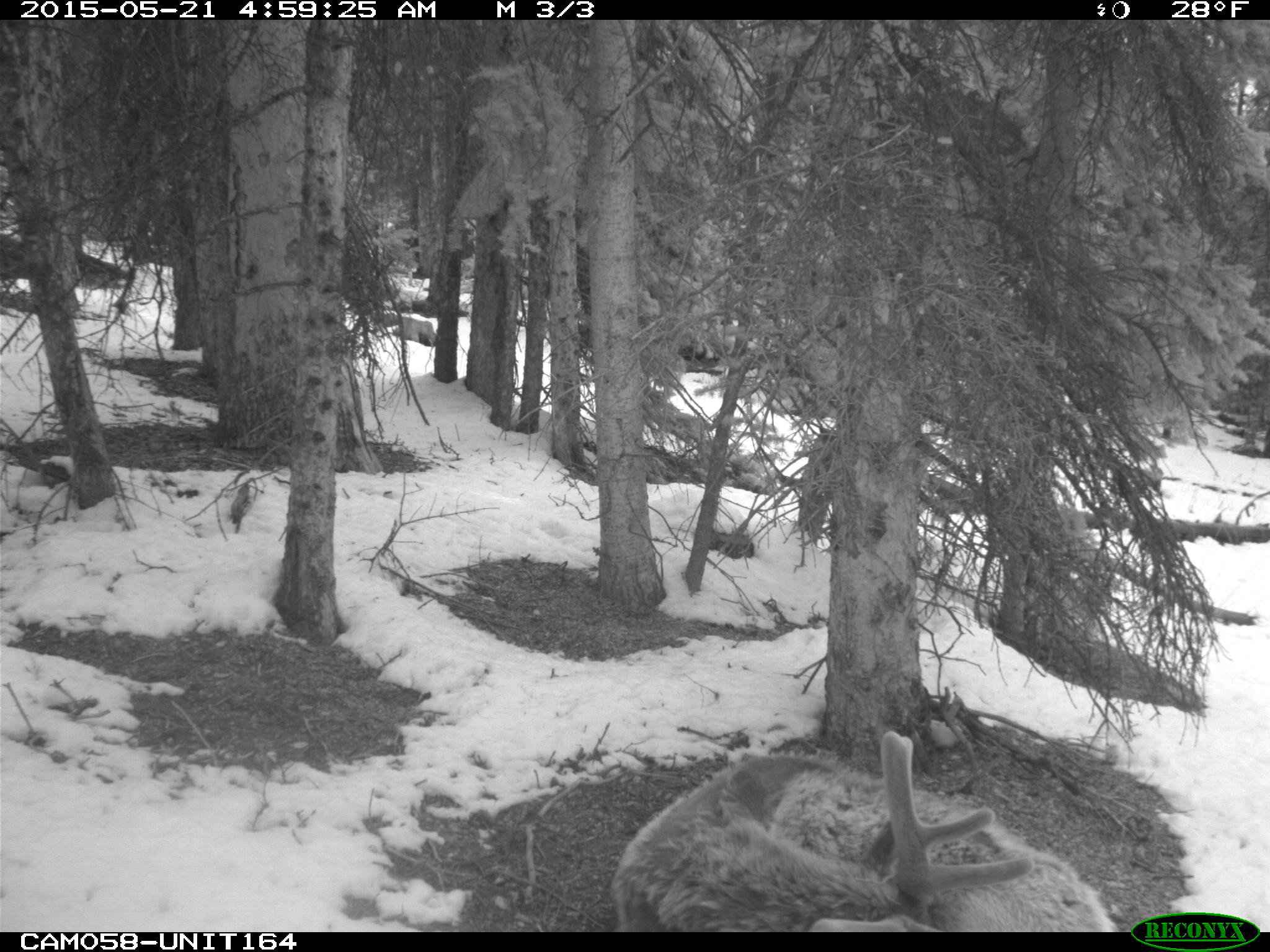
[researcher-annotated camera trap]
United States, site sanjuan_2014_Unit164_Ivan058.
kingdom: Animalia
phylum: Chordata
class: Mammalia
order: Artiodactyla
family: Cervidae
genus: Cervus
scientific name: Cervus elaphus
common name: red deer